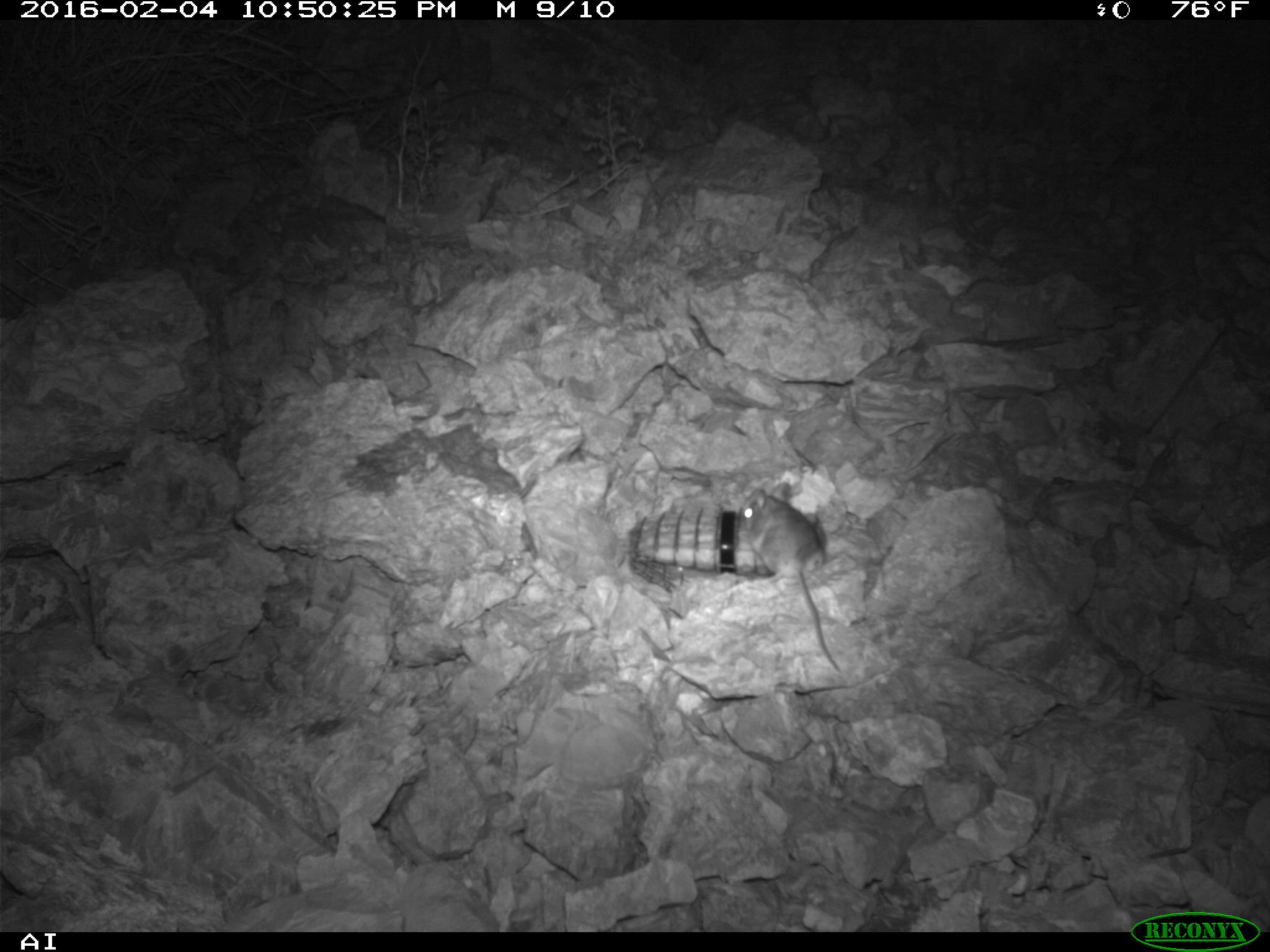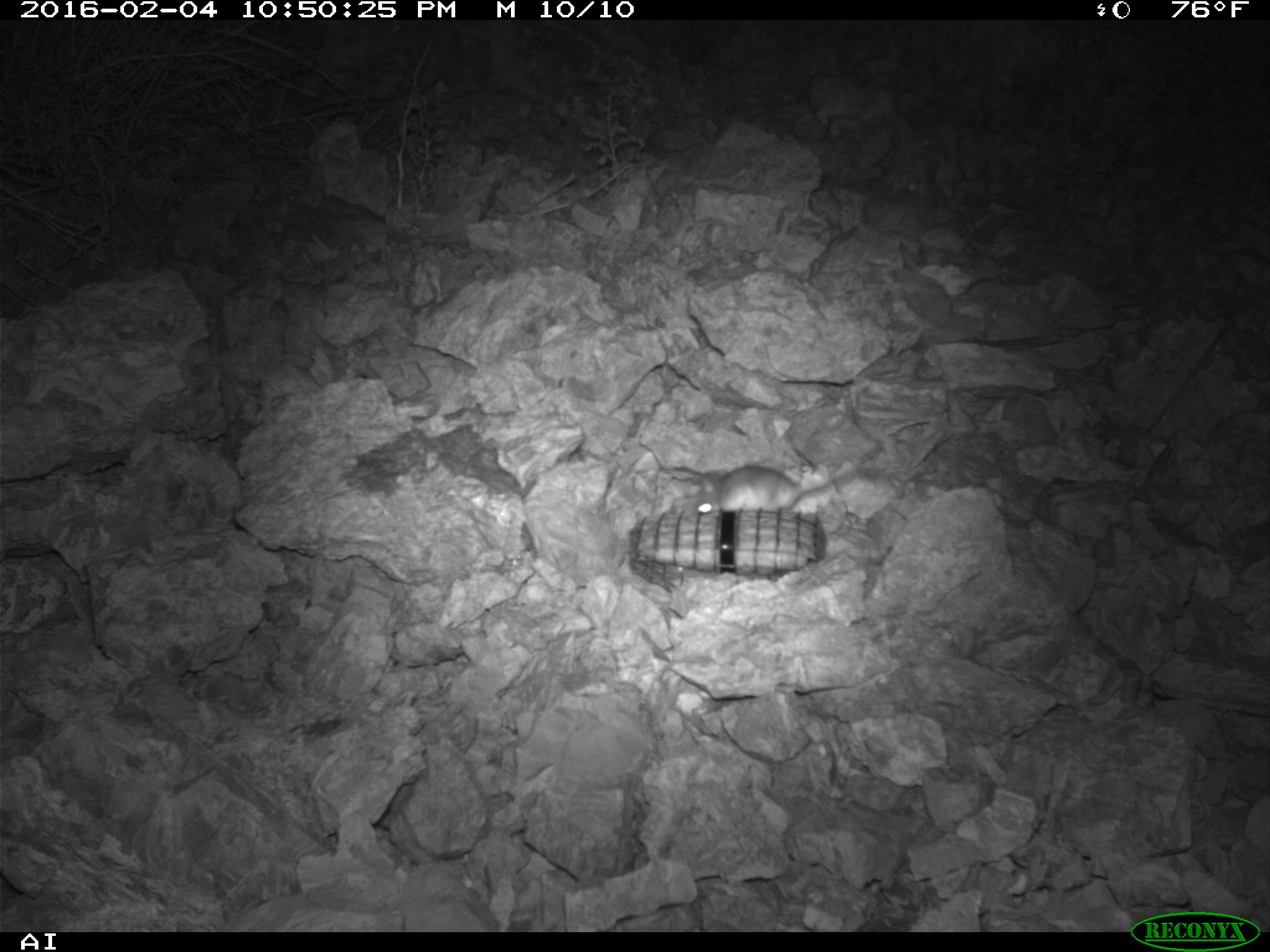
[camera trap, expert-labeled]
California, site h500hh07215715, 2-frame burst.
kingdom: Animalia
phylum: Chordata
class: Mammalia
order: Rodentia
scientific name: Rodentia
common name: rodent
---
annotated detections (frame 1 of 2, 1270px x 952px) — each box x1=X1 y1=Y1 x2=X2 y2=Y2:
rodent: x1=735 y1=480 x2=840 y2=672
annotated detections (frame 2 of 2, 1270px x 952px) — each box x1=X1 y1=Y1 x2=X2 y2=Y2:
rodent: x1=693 y1=464 x2=856 y2=516